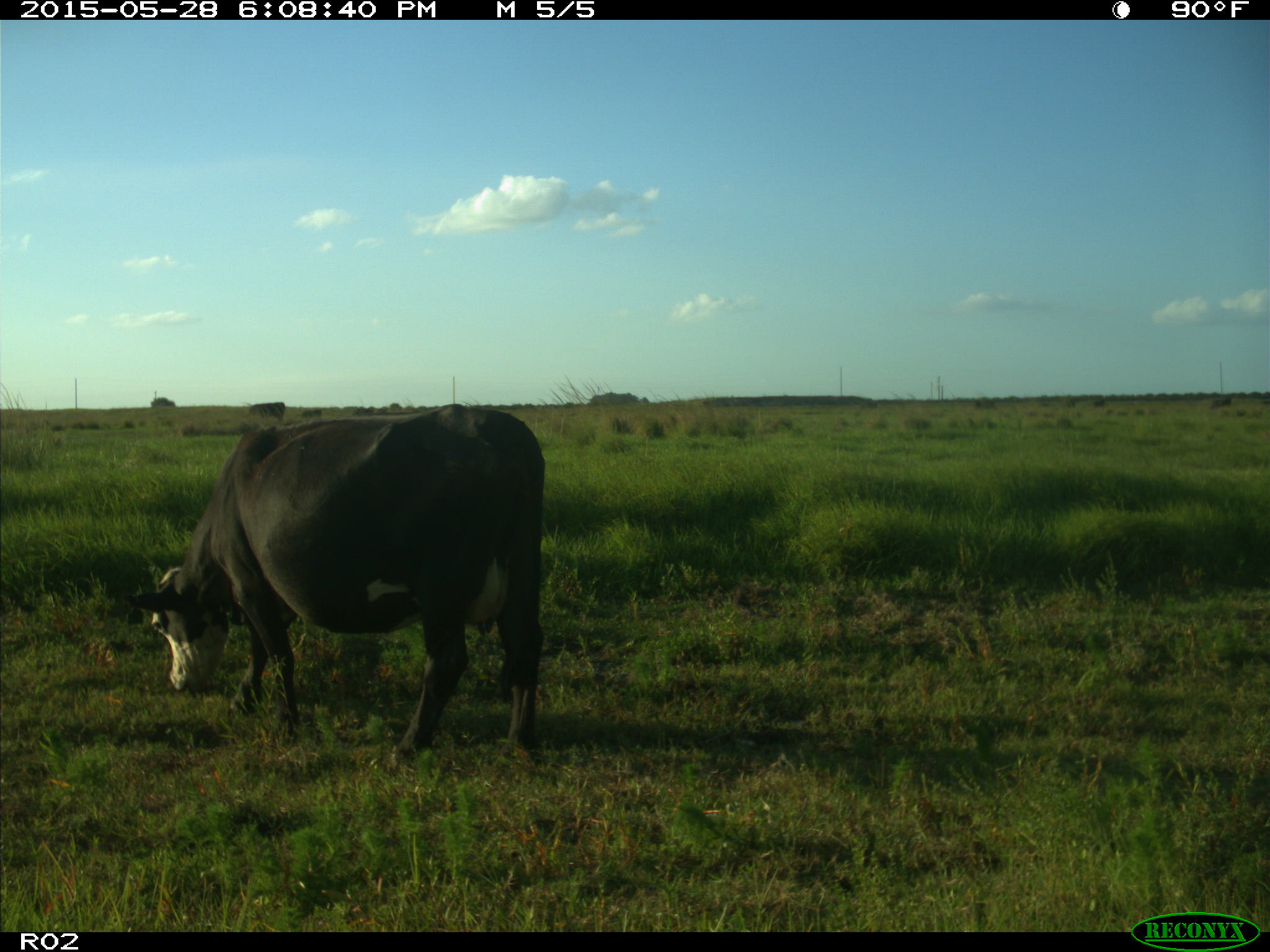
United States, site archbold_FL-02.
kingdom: Animalia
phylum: Chordata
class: Mammalia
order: Artiodactyla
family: Bovidae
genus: Bos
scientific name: Bos taurus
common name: domestic cow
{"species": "Bos taurus (domestic cow)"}